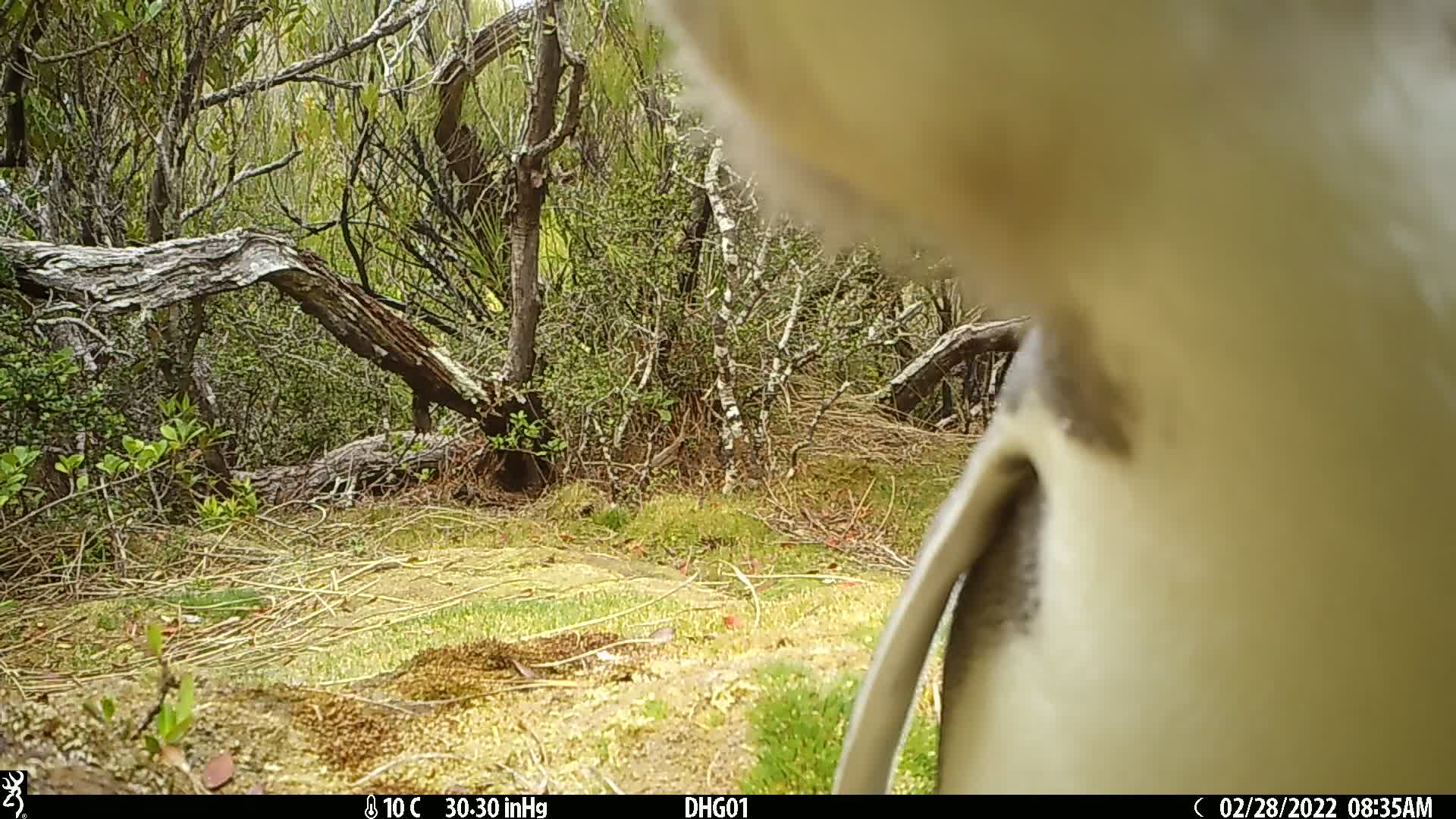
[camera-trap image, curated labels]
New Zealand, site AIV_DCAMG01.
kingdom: Animalia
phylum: Chordata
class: Aves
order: Sphenisciformes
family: Spheniscidae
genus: Megadyptes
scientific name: Megadyptes antipodes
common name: yellow-eyed penguin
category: yellow eyed penguin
Yellow eyed penguin (yellow-eyed penguin) (Megadyptes antipodes).